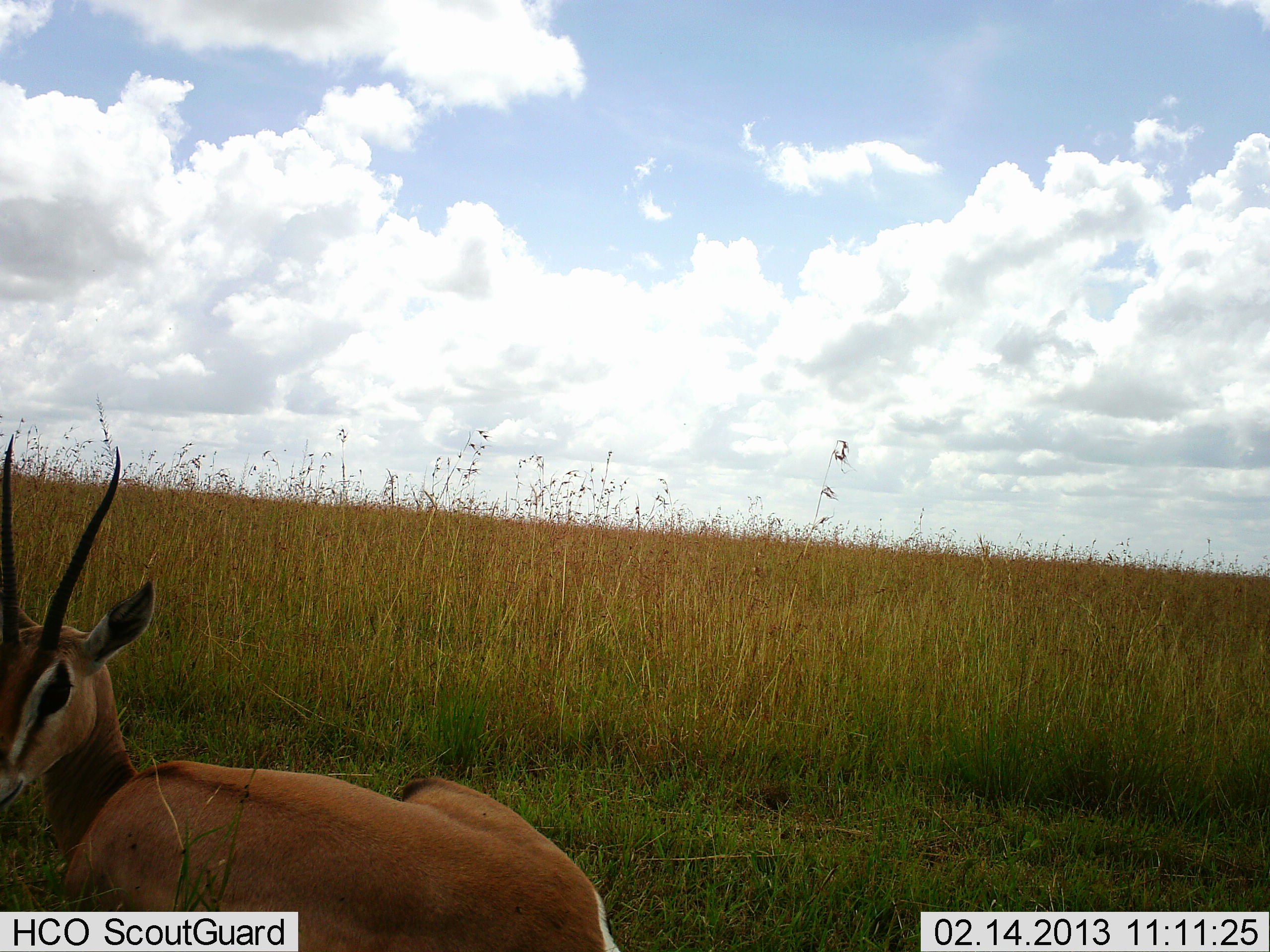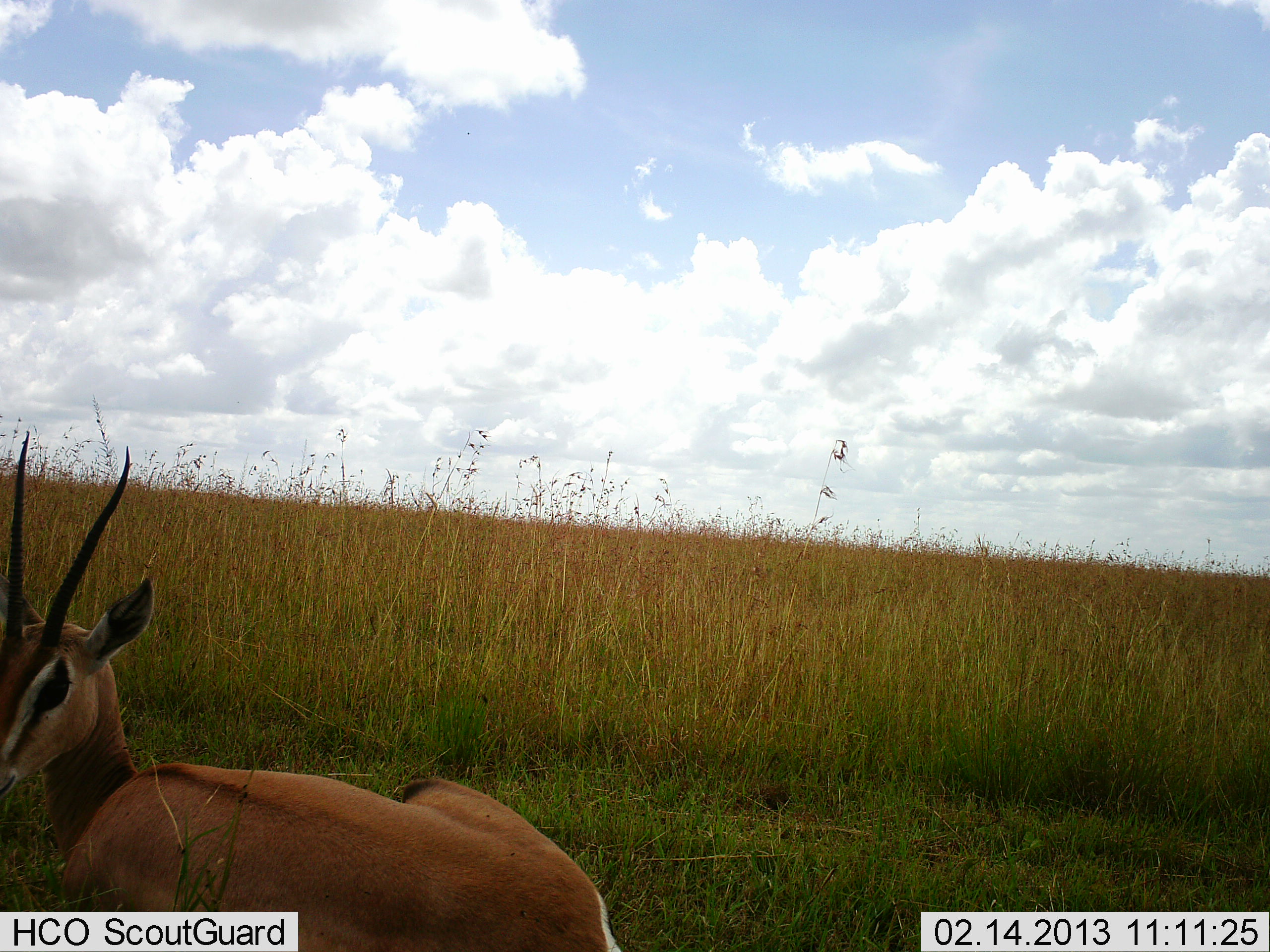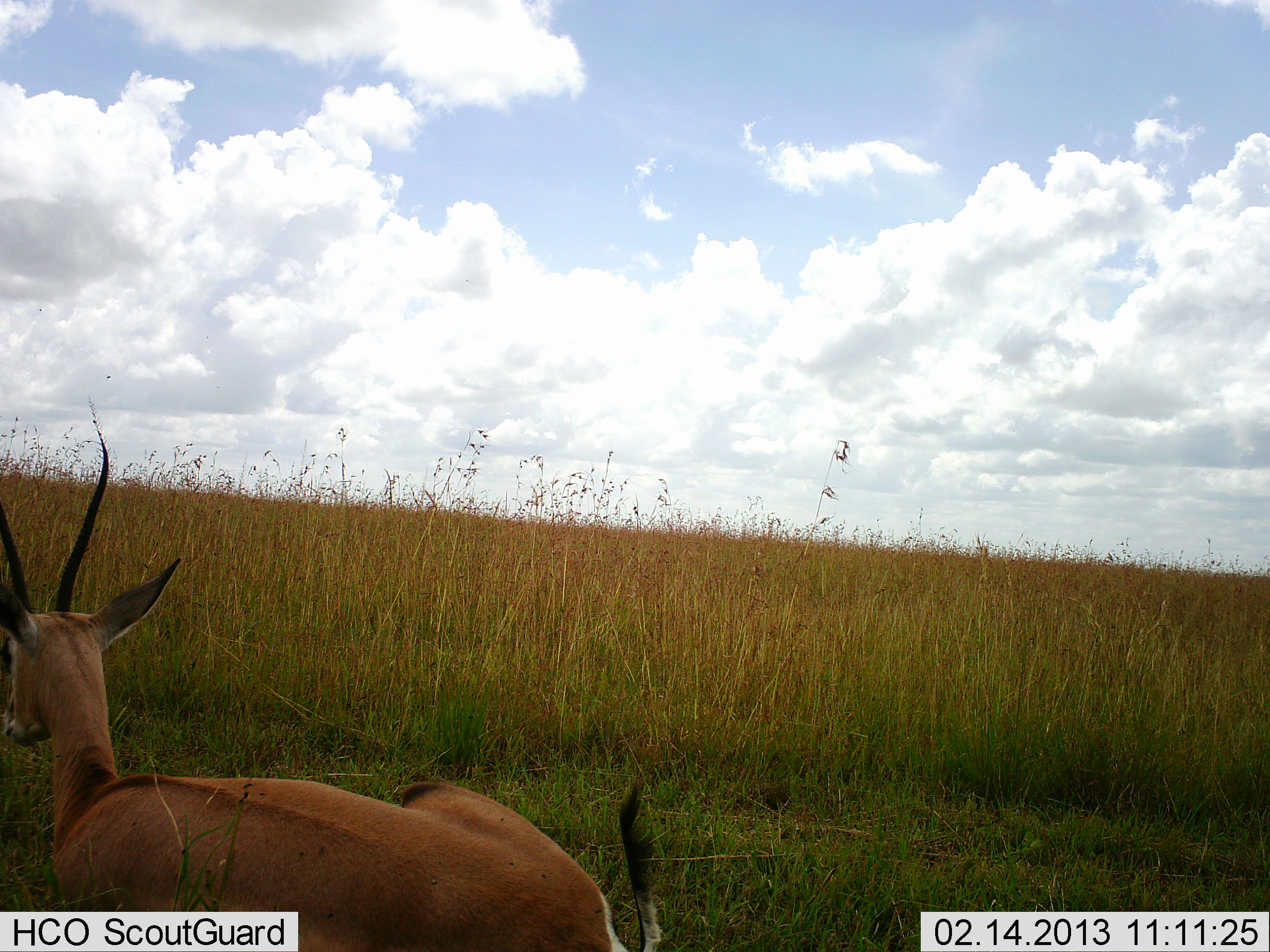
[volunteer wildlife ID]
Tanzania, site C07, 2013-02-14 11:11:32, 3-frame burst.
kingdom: Animalia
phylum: Chordata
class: Mammalia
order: Artiodactyla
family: Bovidae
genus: Nanger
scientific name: Nanger granti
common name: grant's gazelle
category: gazellegrants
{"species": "gazellegrants (grant's gazelle) (Nanger granti)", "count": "1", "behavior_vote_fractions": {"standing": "6%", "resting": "94%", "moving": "6%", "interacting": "0%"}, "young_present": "0%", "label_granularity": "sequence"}